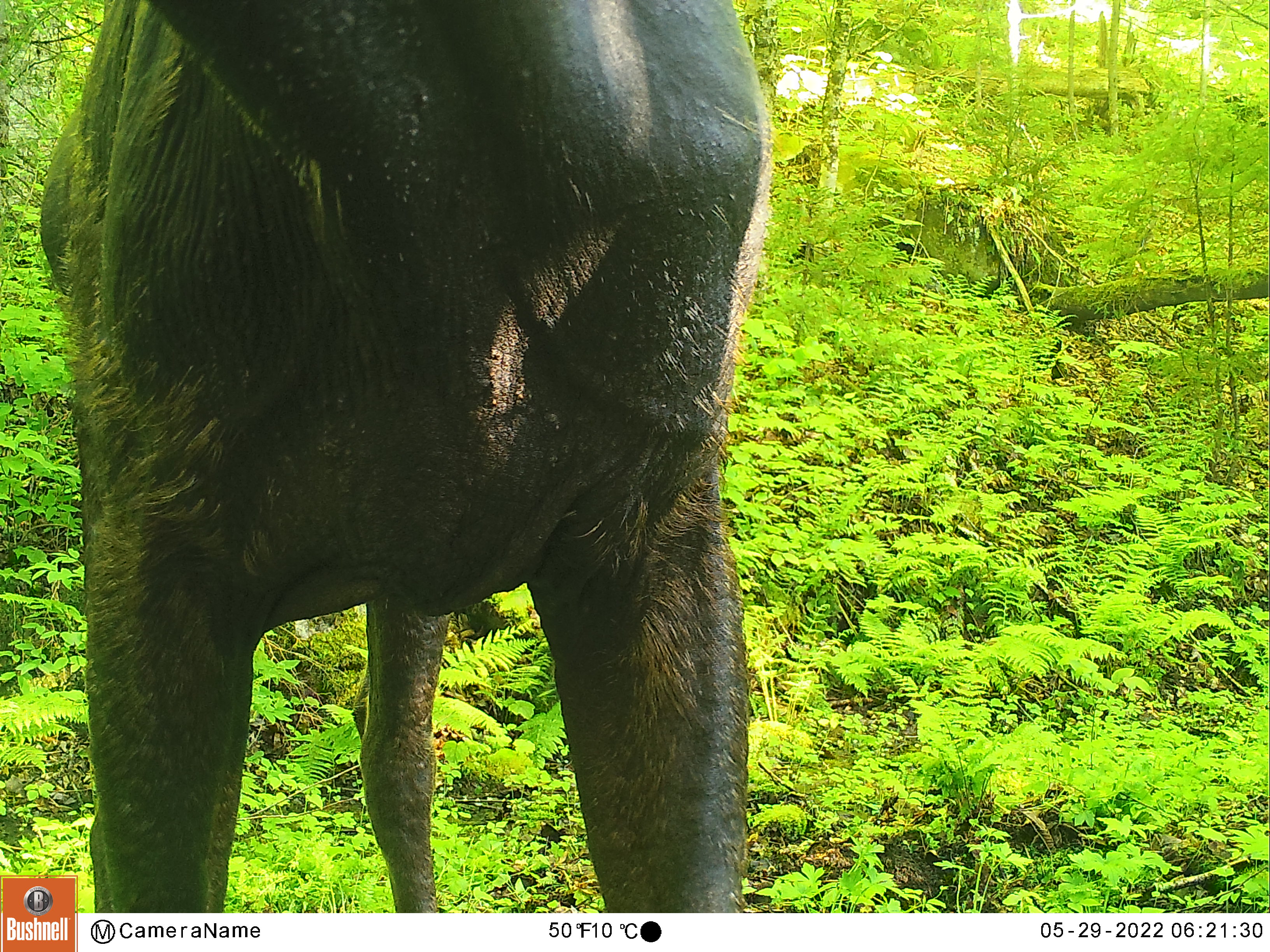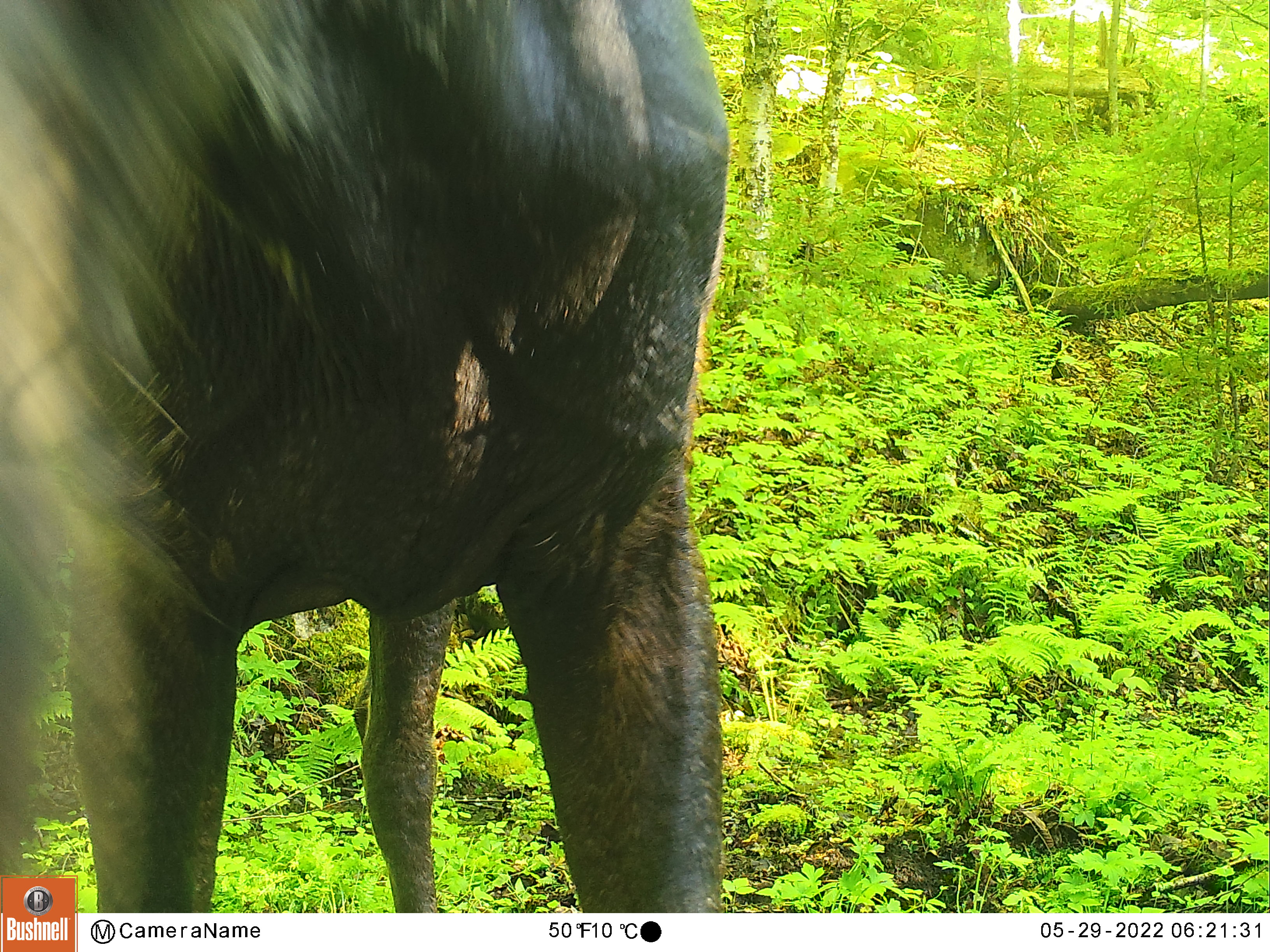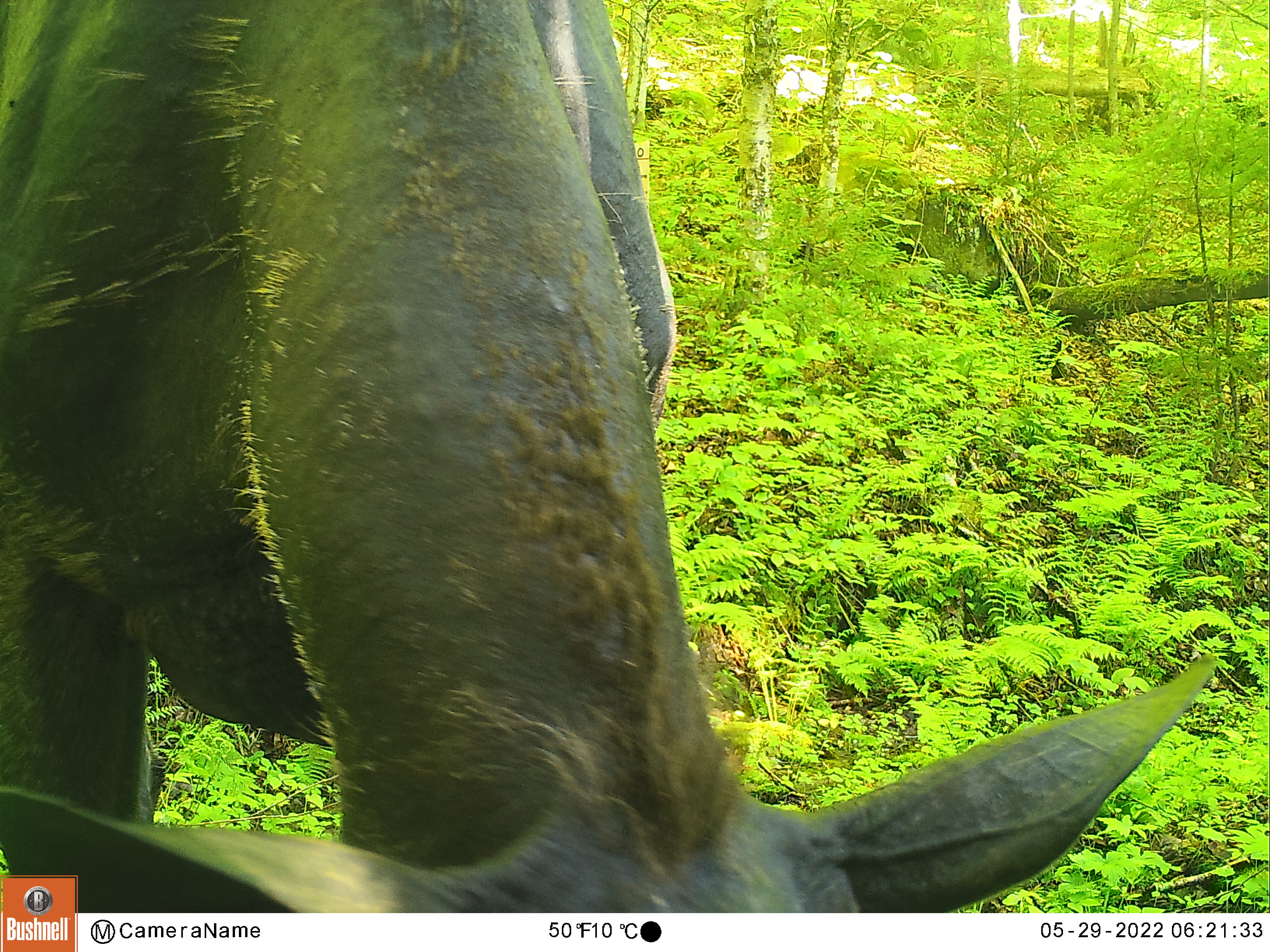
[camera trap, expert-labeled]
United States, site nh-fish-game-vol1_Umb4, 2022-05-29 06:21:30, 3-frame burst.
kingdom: Animalia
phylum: Chordata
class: Mammalia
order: Artiodactyla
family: Cervidae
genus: Alces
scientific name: Alces alces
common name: moose